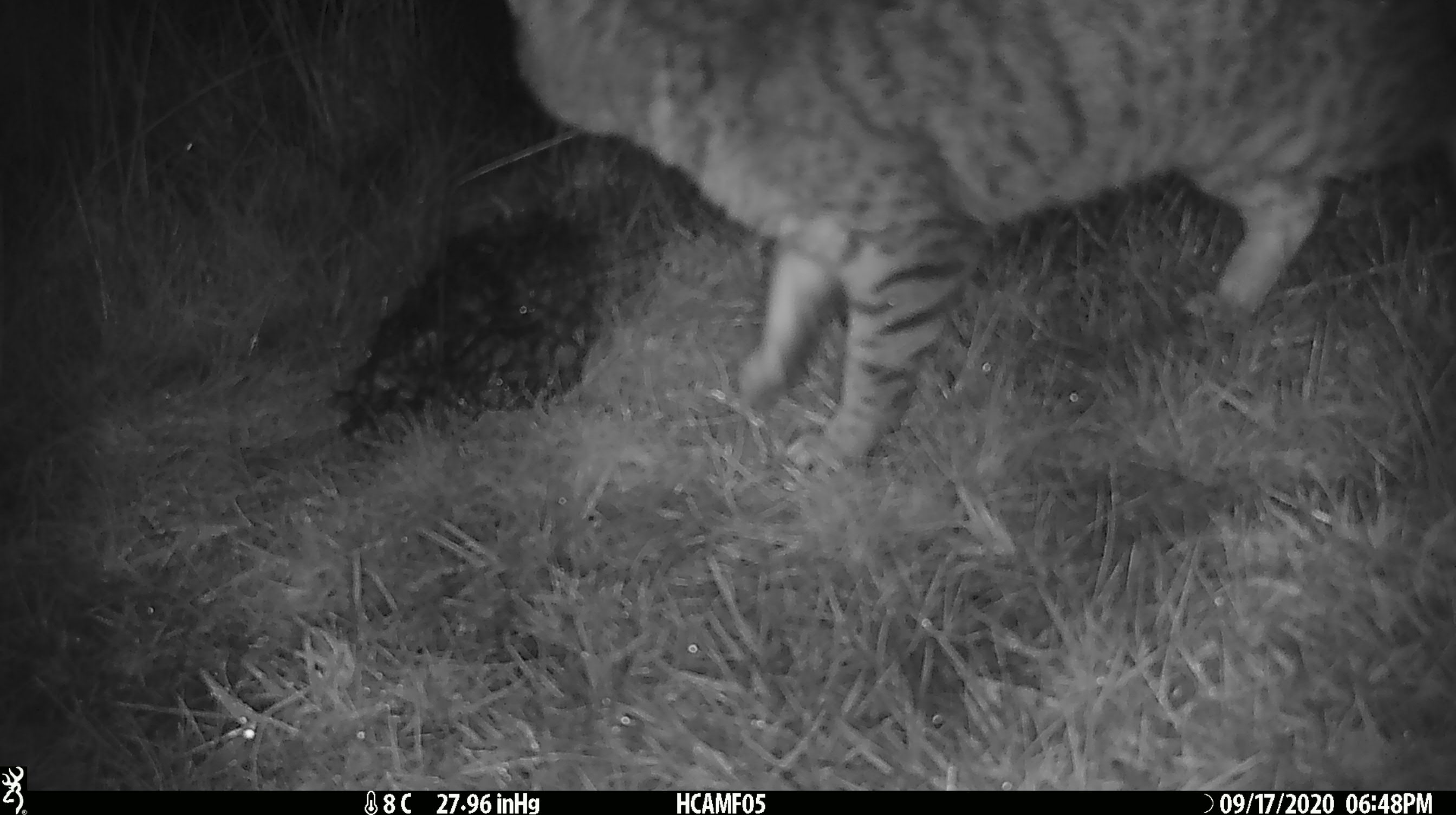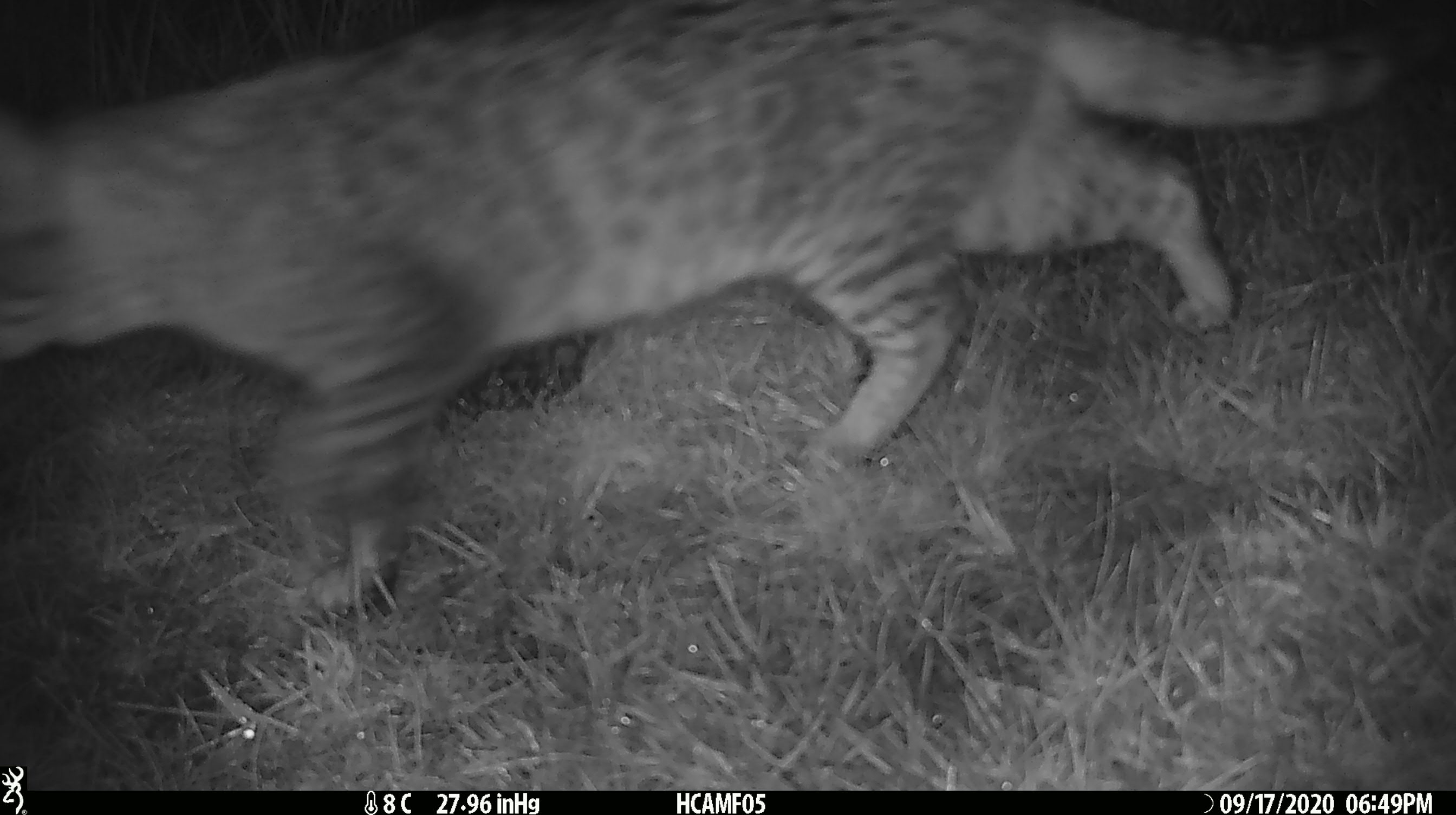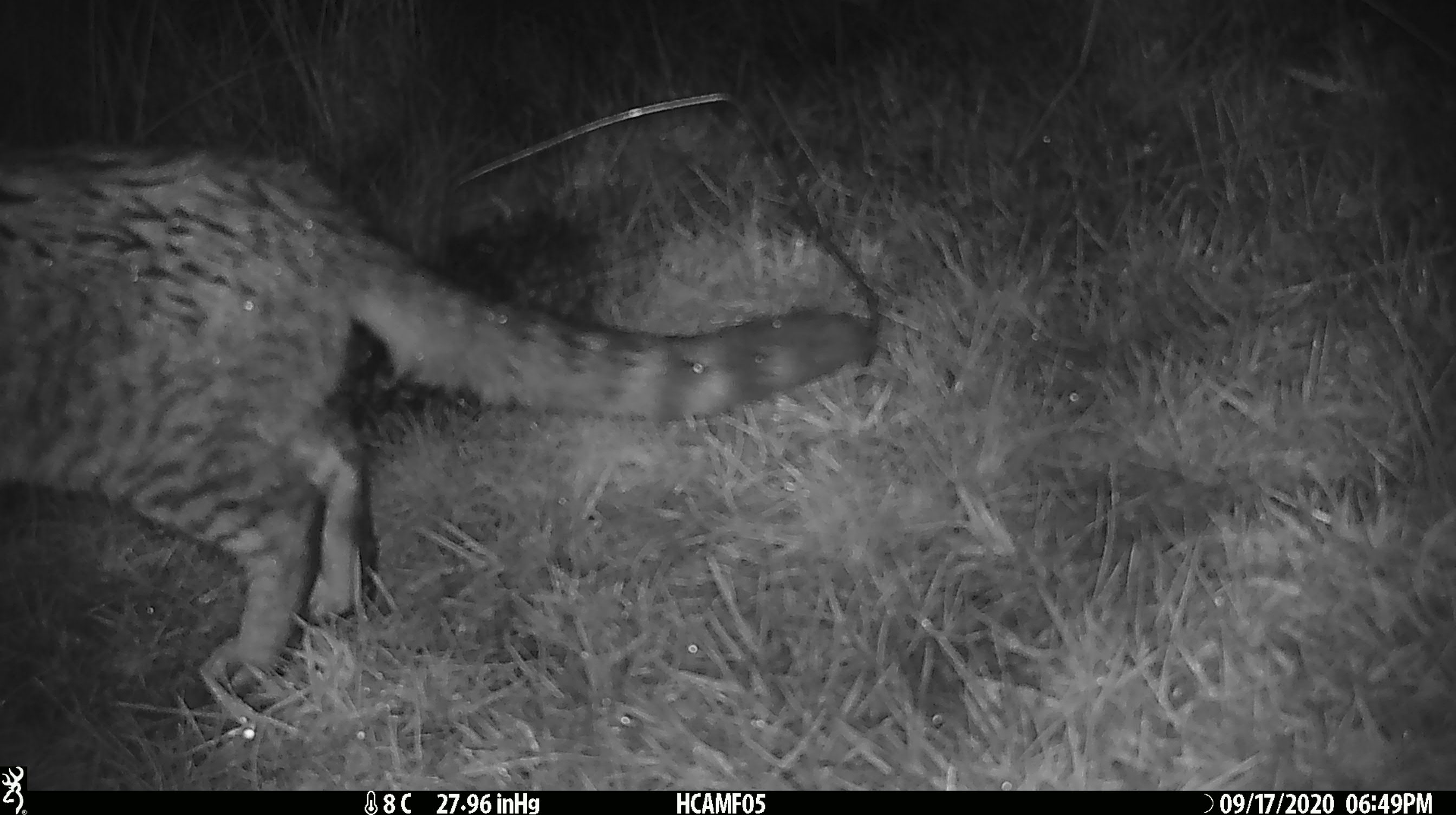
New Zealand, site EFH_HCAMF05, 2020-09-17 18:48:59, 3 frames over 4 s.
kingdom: Animalia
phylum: Chordata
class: Mammalia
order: Carnivora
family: Felidae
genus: Felis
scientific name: Felis catus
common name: domestic cat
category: cat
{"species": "cat (domestic cat) (Felis catus)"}